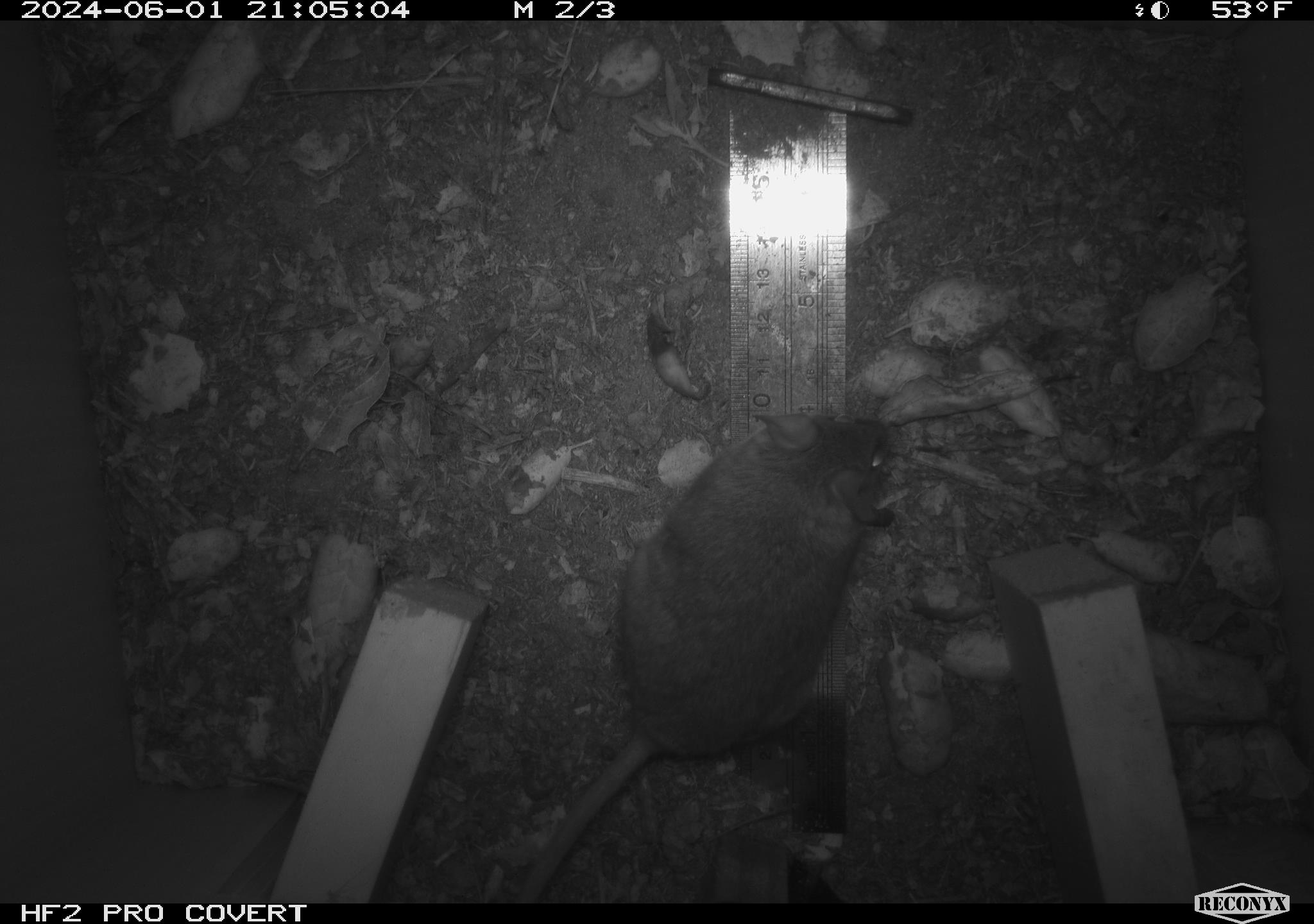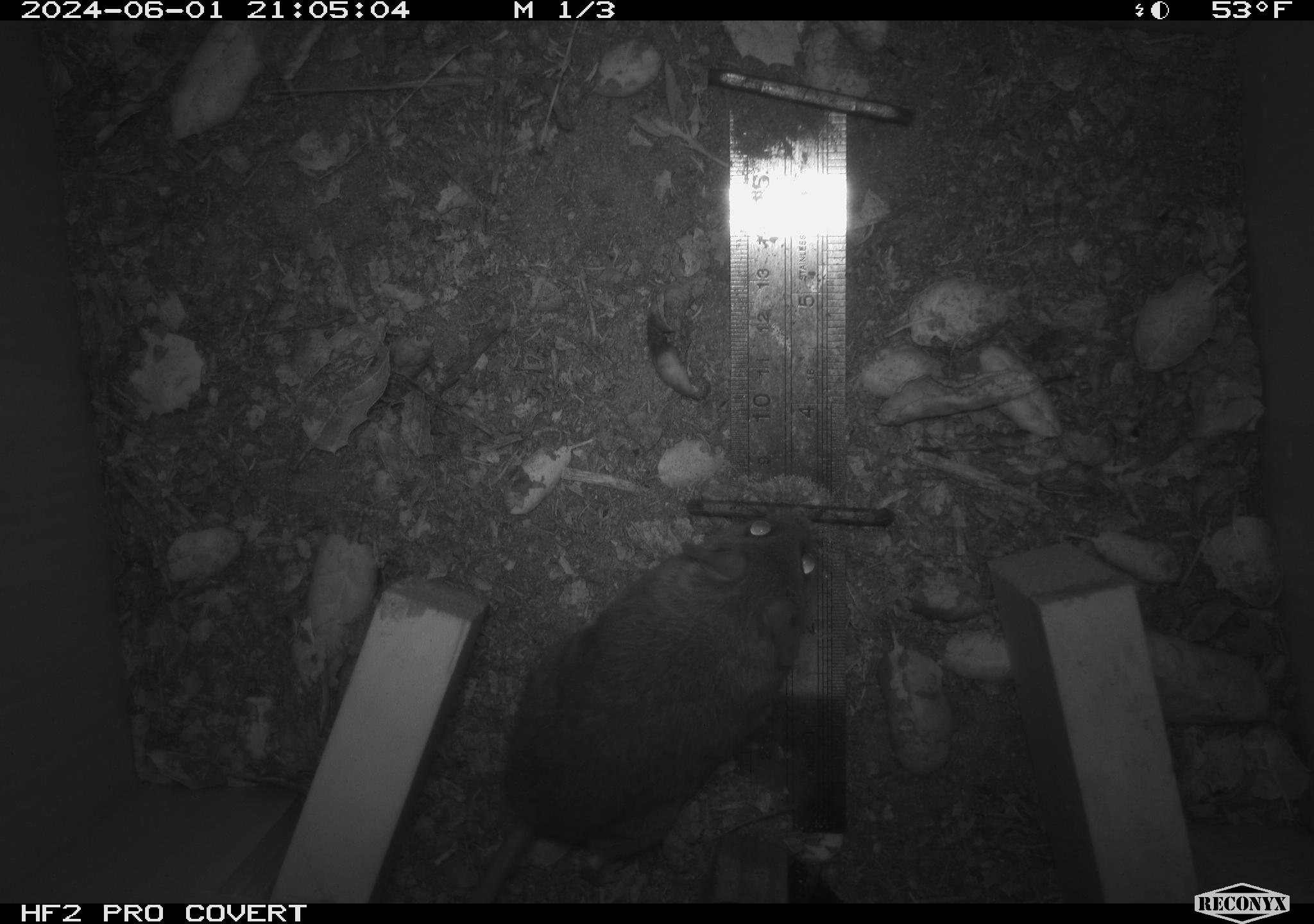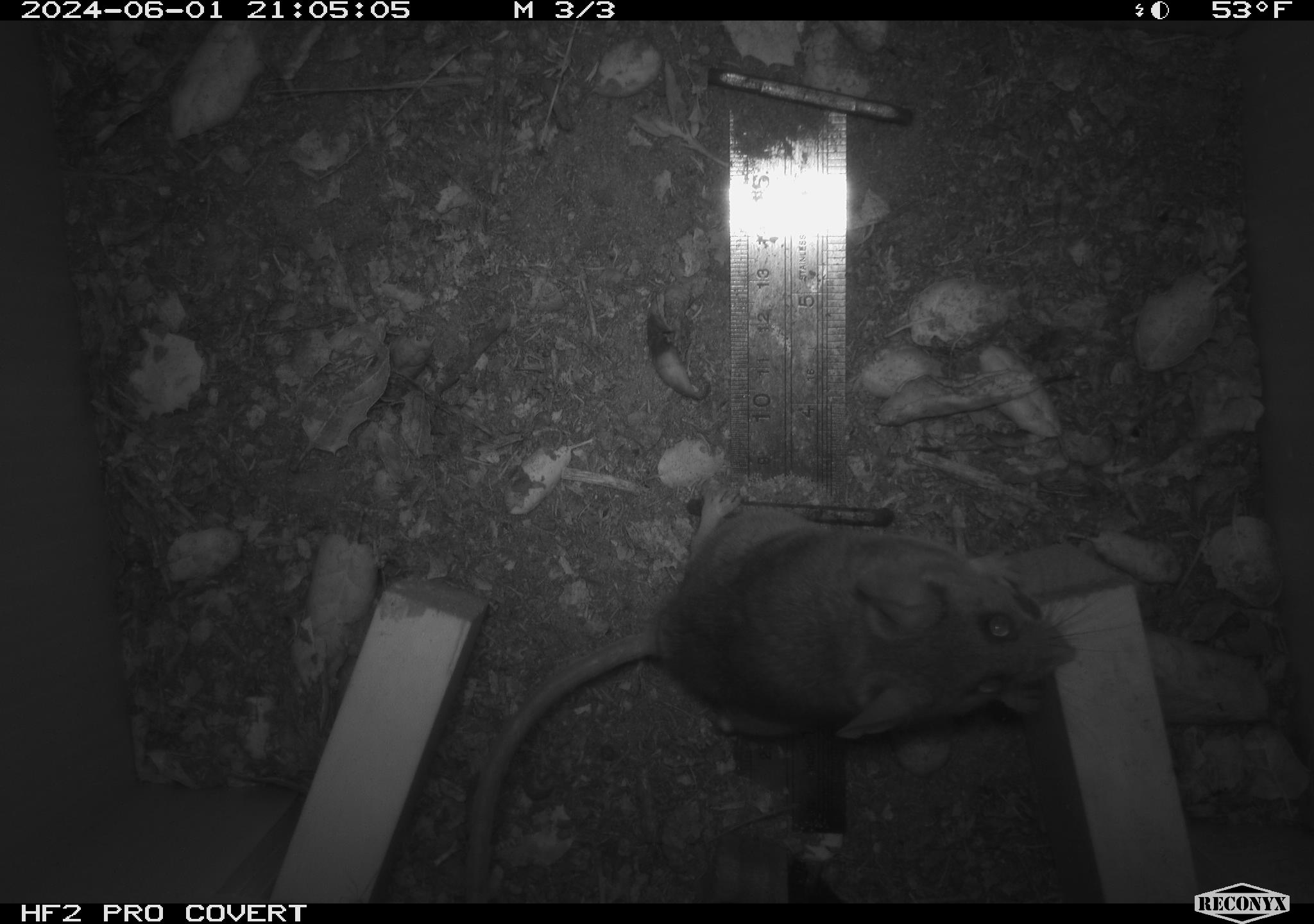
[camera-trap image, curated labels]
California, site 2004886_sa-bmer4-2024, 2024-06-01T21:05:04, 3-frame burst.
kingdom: Animalia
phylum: Chordata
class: Mammalia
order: Rodentia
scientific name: Rodentia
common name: mouse species